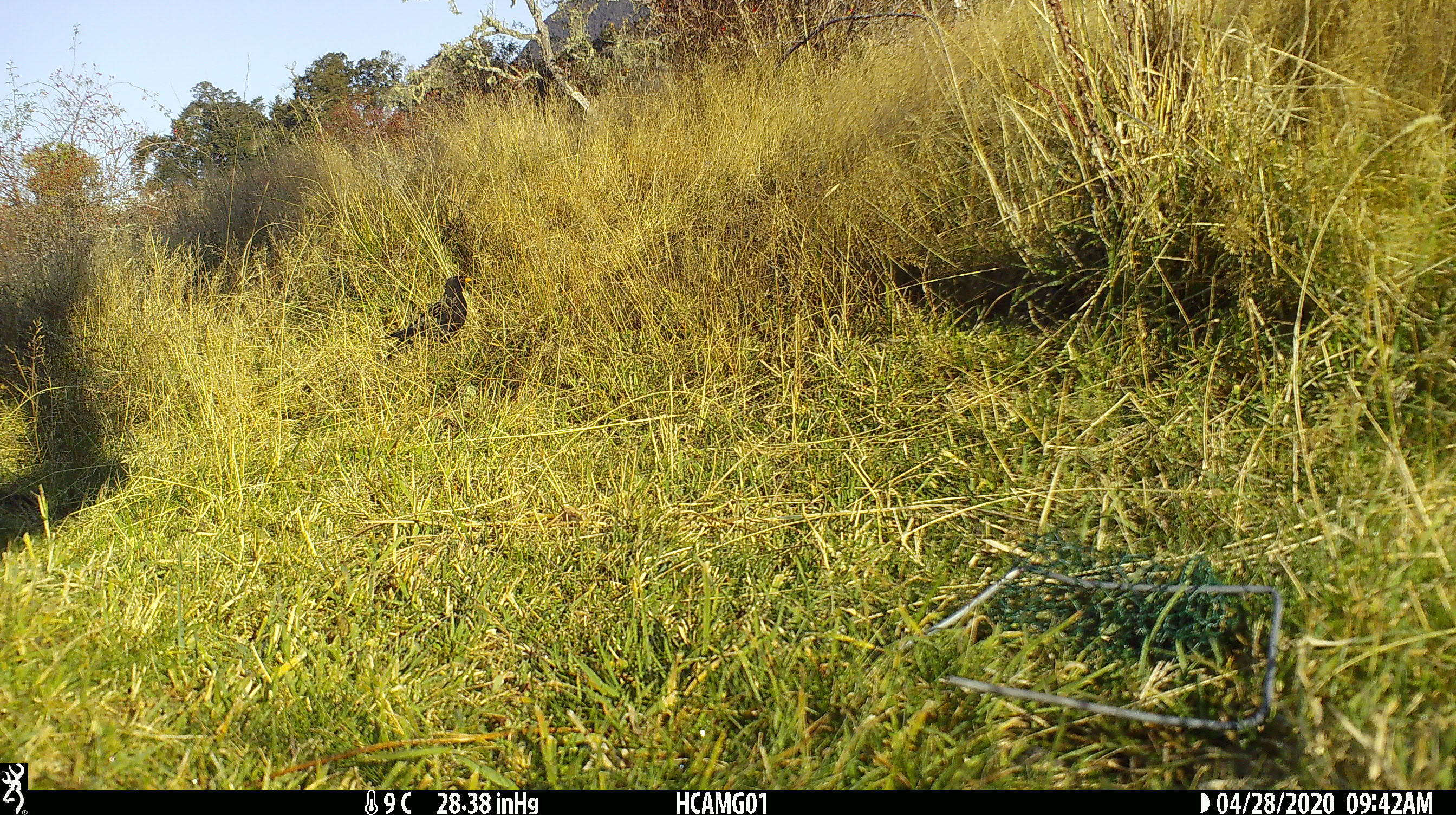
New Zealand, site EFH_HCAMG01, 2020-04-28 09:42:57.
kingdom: Animalia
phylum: Chordata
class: Aves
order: Passeriformes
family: Turdidae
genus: Turdus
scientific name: Turdus merula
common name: eurasian blackbird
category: blackbird